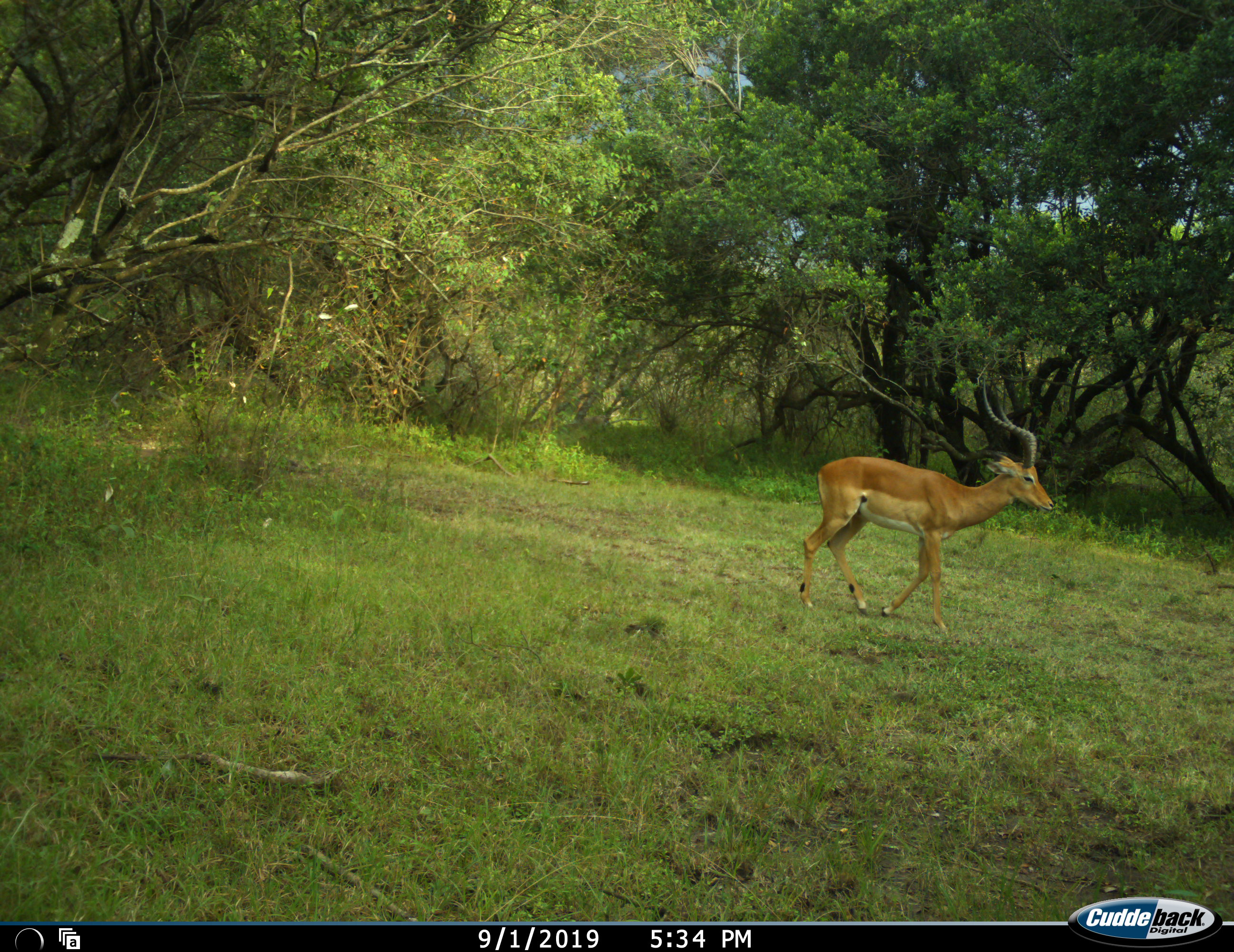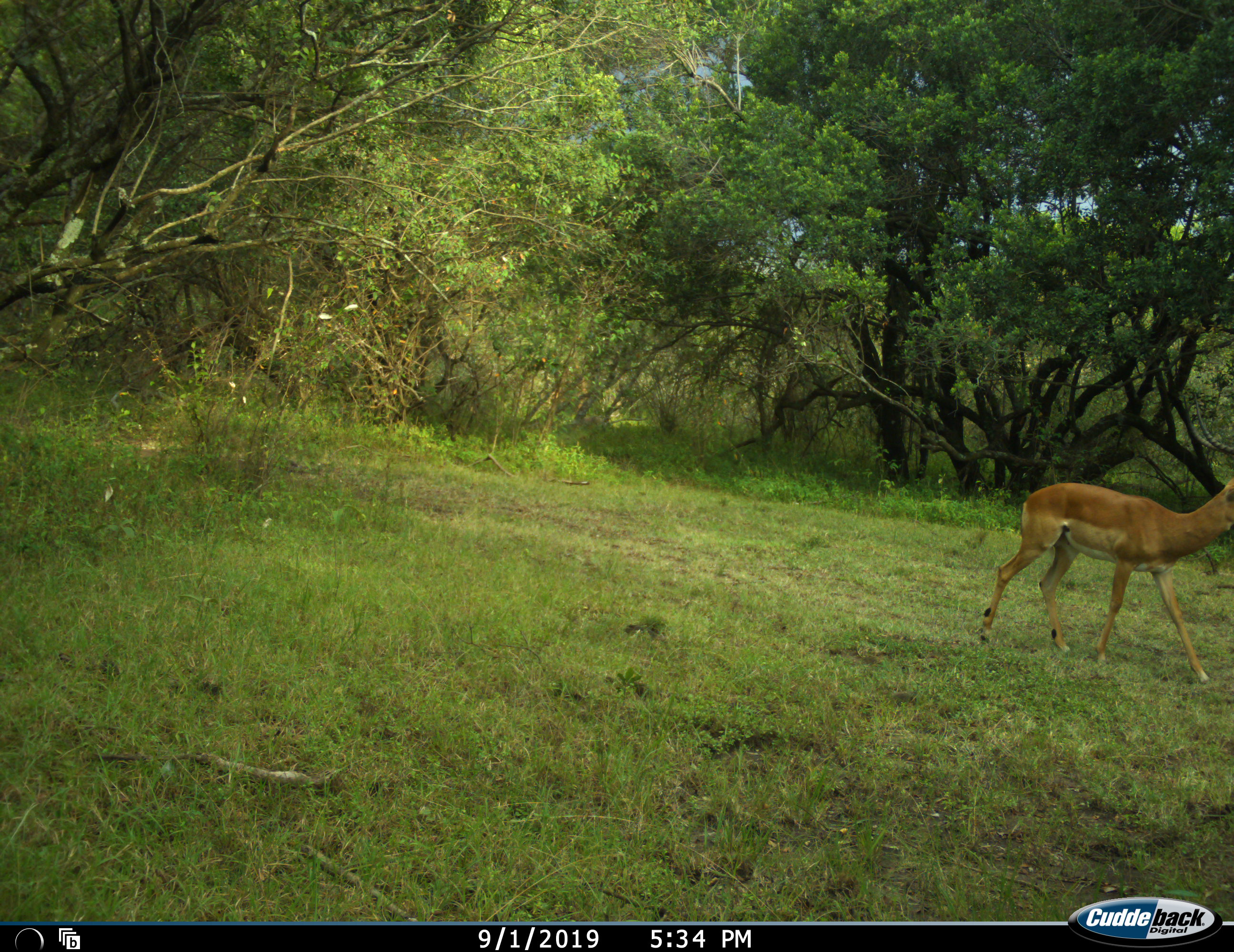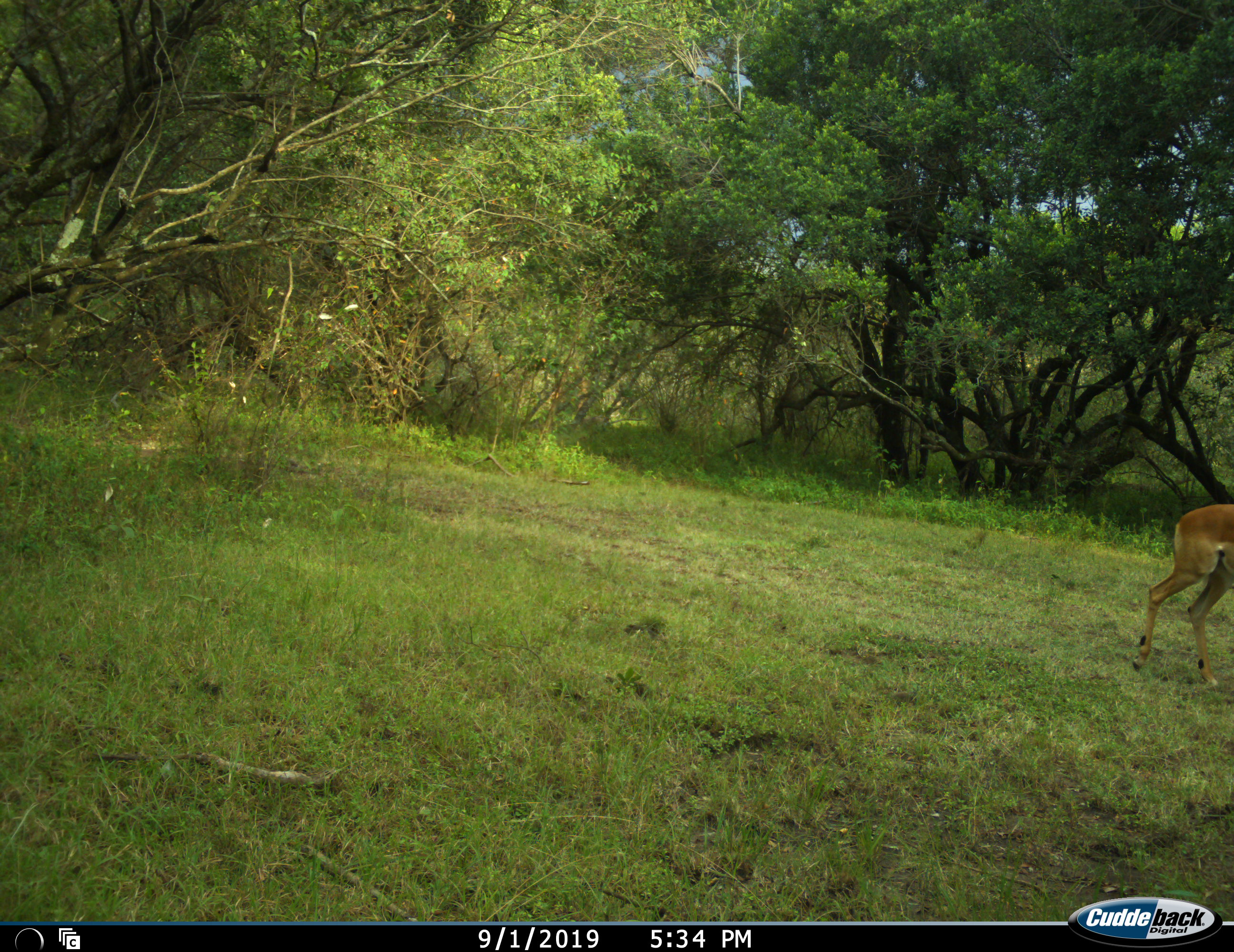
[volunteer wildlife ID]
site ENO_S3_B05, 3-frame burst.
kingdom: Animalia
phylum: Chordata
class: Mammalia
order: Artiodactyla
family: Bovidae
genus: Aepyceros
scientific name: Aepyceros melampus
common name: impala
Impala (Aepyceros melampus), count 1. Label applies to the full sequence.